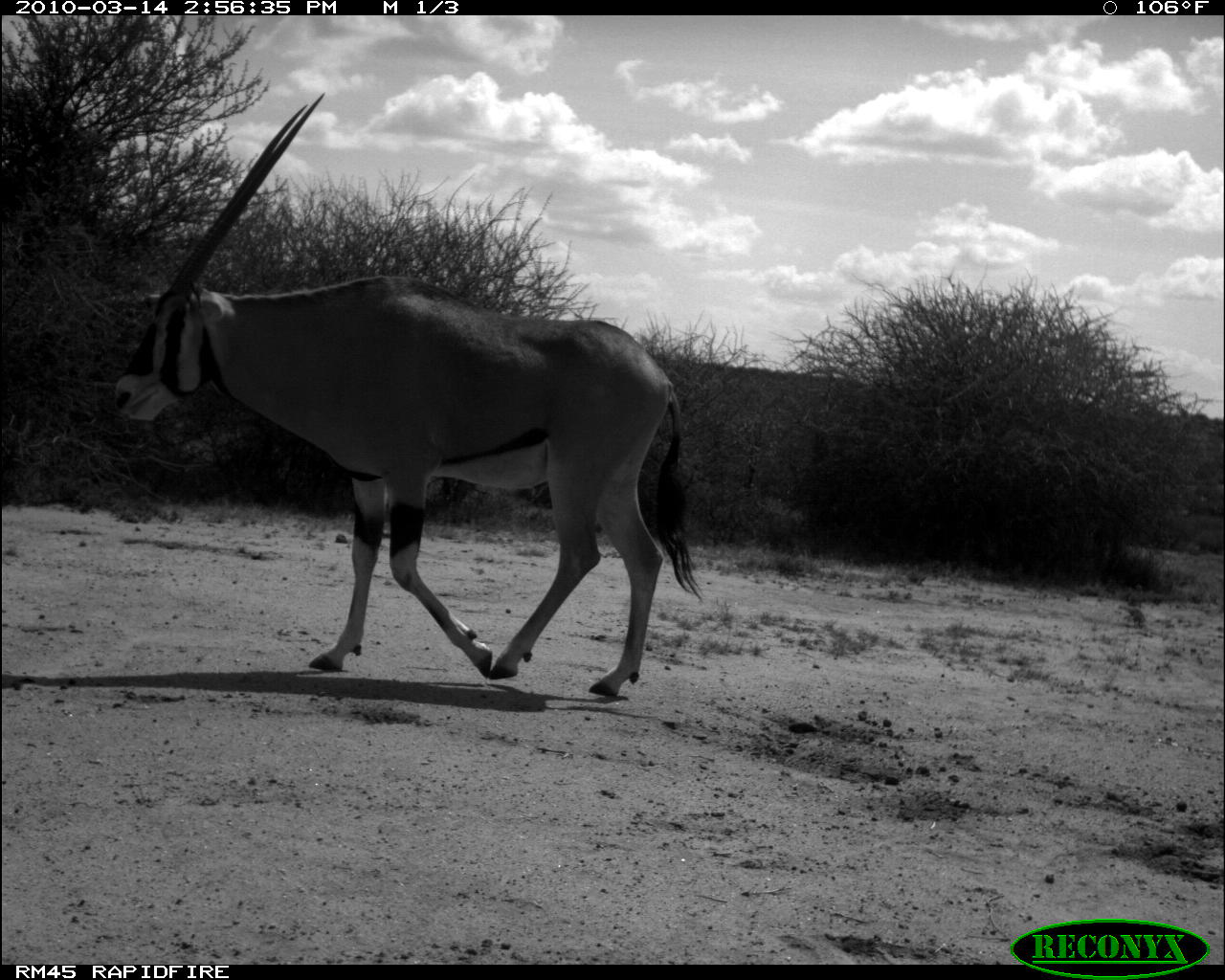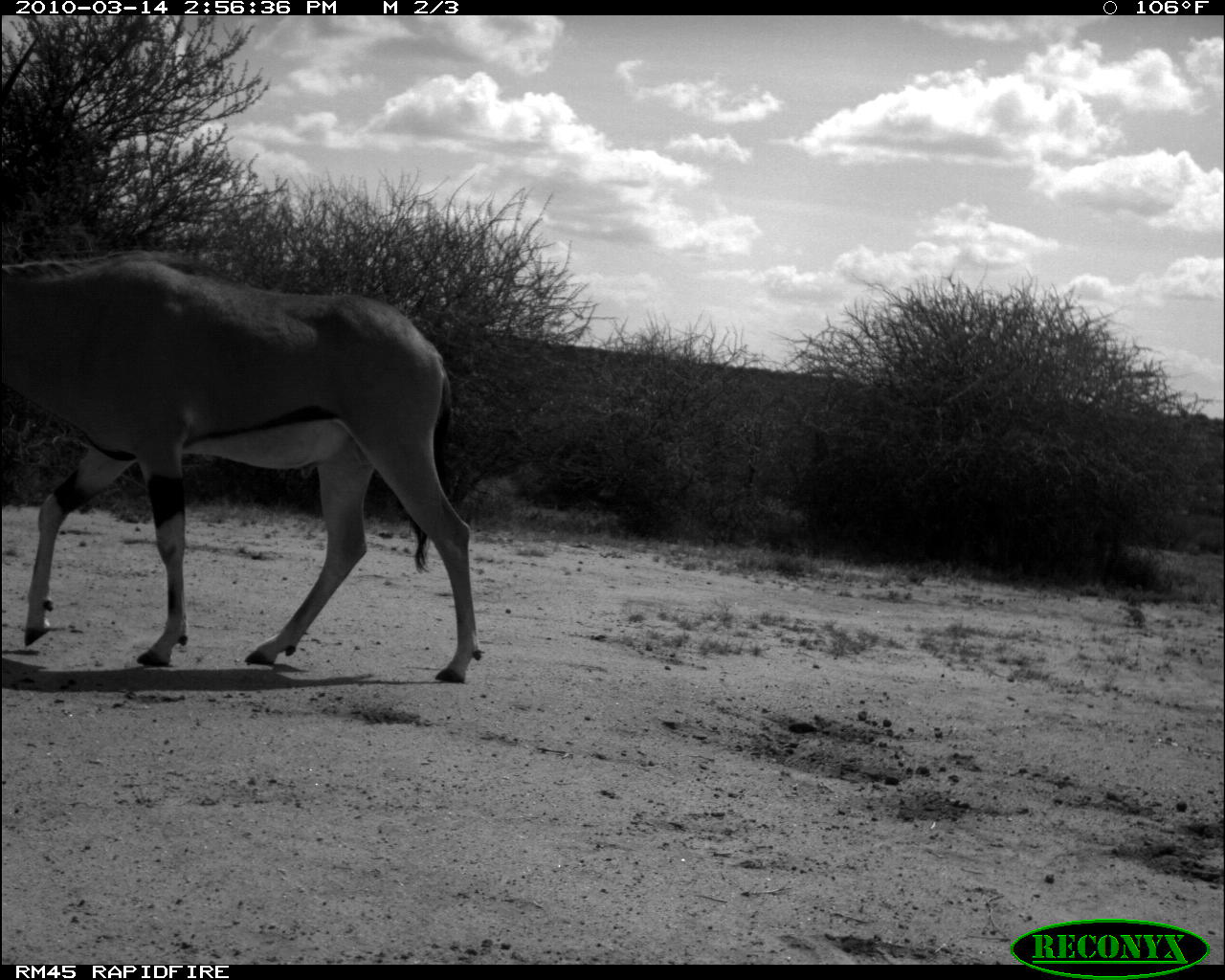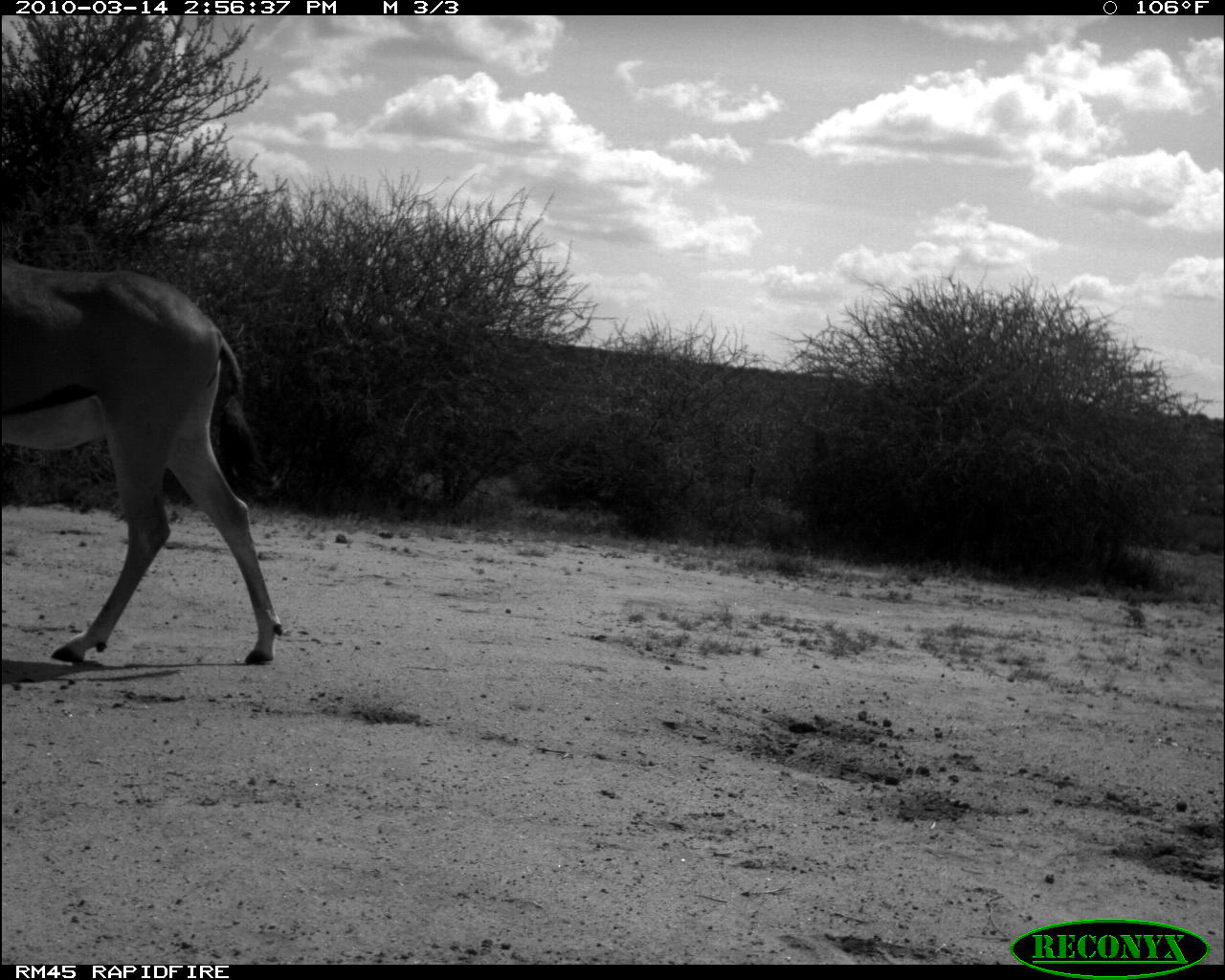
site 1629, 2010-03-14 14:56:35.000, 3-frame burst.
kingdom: Animalia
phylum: Chordata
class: Mammalia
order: Artiodactyla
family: Bovidae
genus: Oryx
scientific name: Oryx beisa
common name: east african oryx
Oryx beisa (east african oryx), count 1.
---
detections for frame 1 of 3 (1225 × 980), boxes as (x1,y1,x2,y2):
oryx beisa: (109,85,705,698)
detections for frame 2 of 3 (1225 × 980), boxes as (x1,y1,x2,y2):
oryx beisa: (0,245,486,684)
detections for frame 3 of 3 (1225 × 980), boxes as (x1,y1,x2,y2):
oryx beisa: (0,254,284,667)